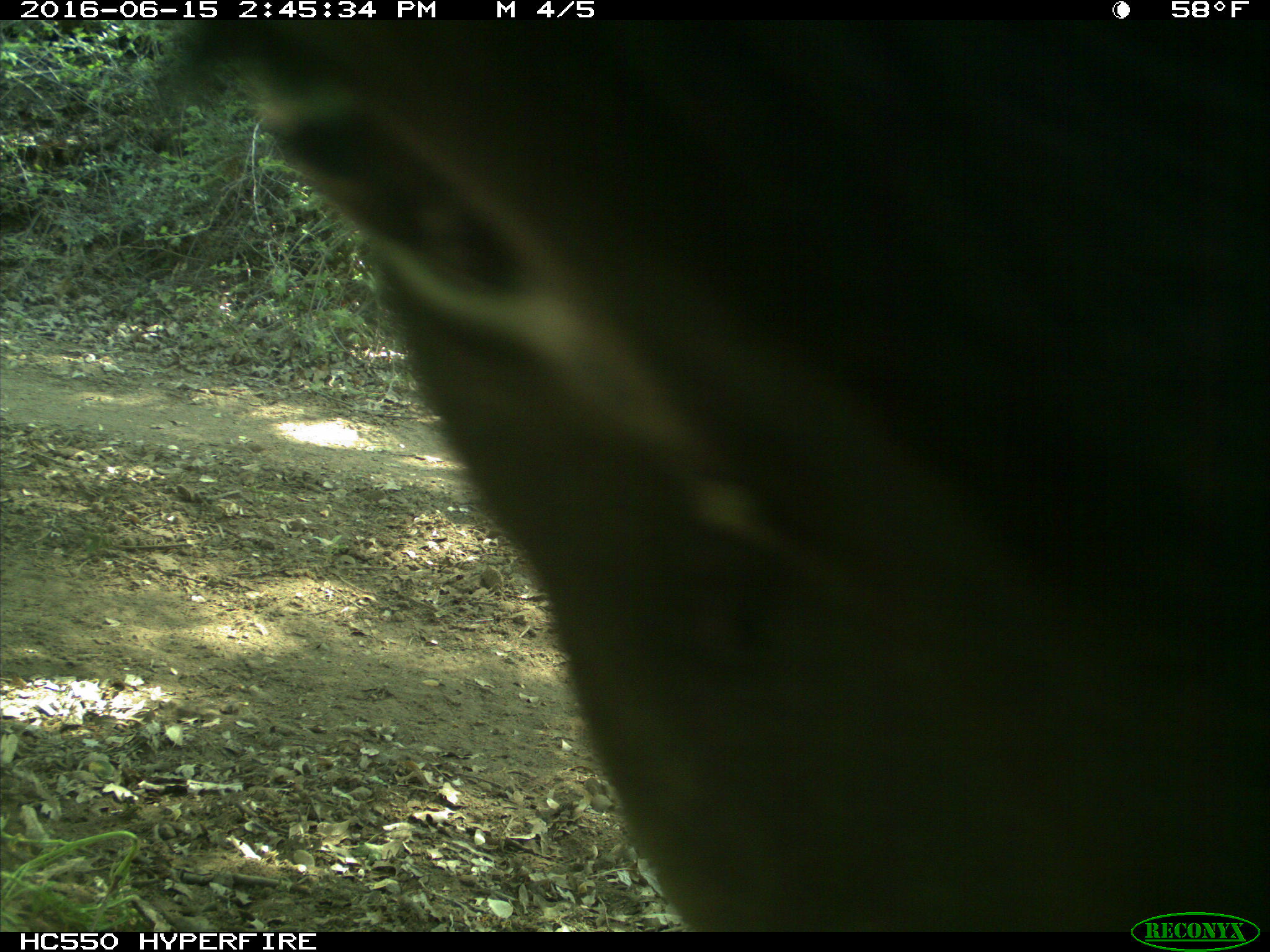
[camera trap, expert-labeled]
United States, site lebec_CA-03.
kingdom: Animalia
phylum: Chordata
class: Mammalia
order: Artiodactyla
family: Bovidae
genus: Bos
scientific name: Bos taurus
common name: domestic cow